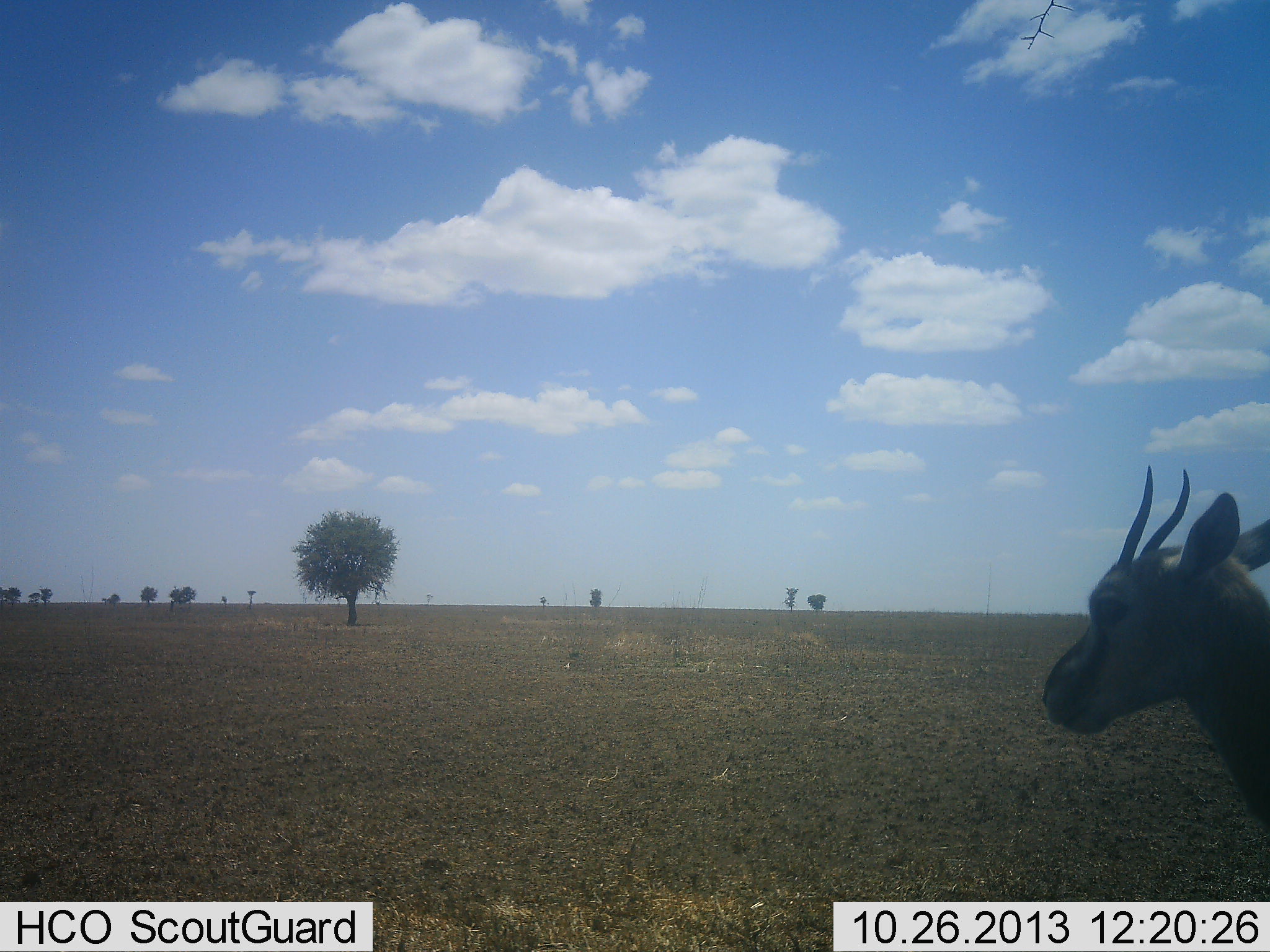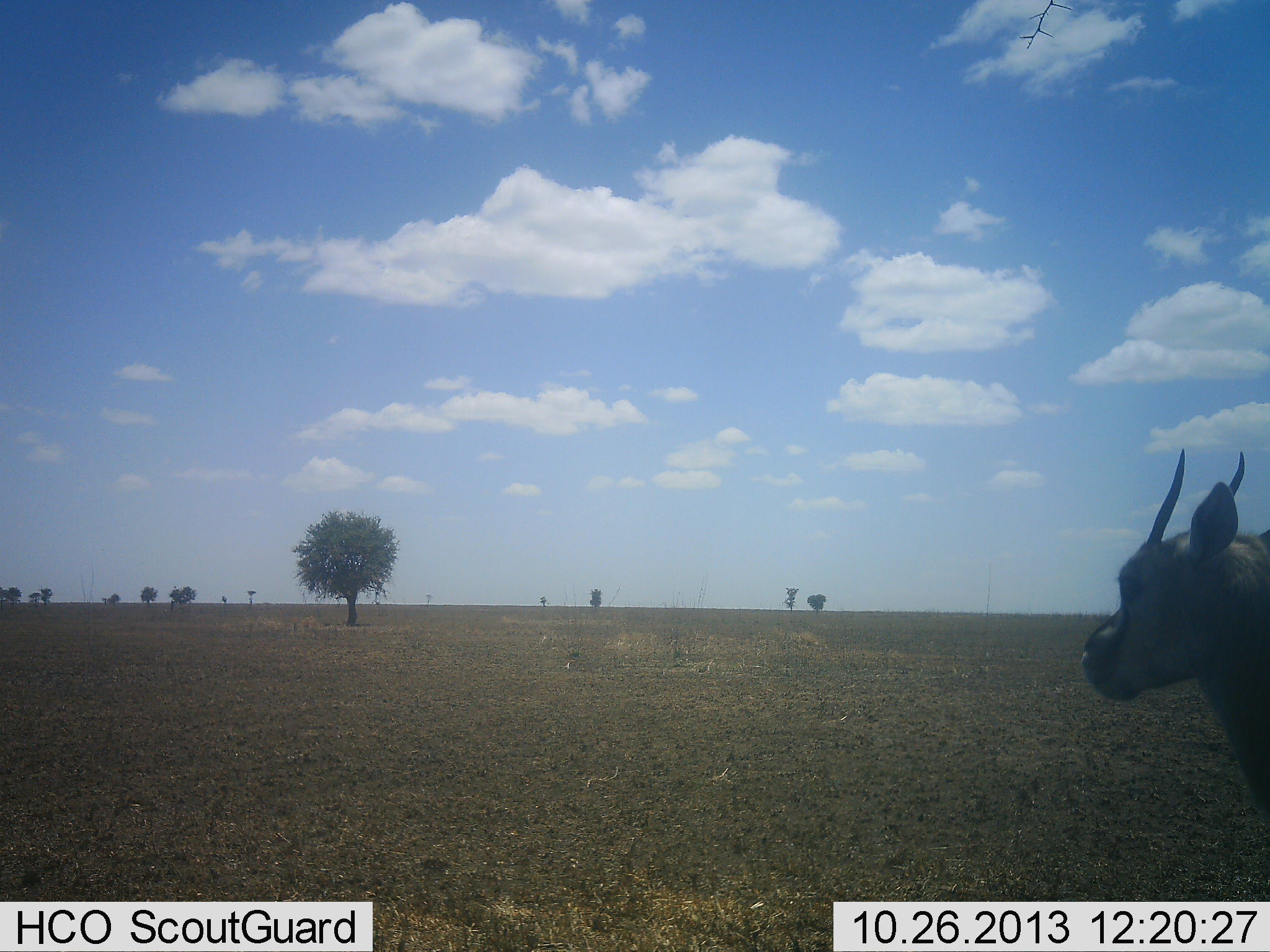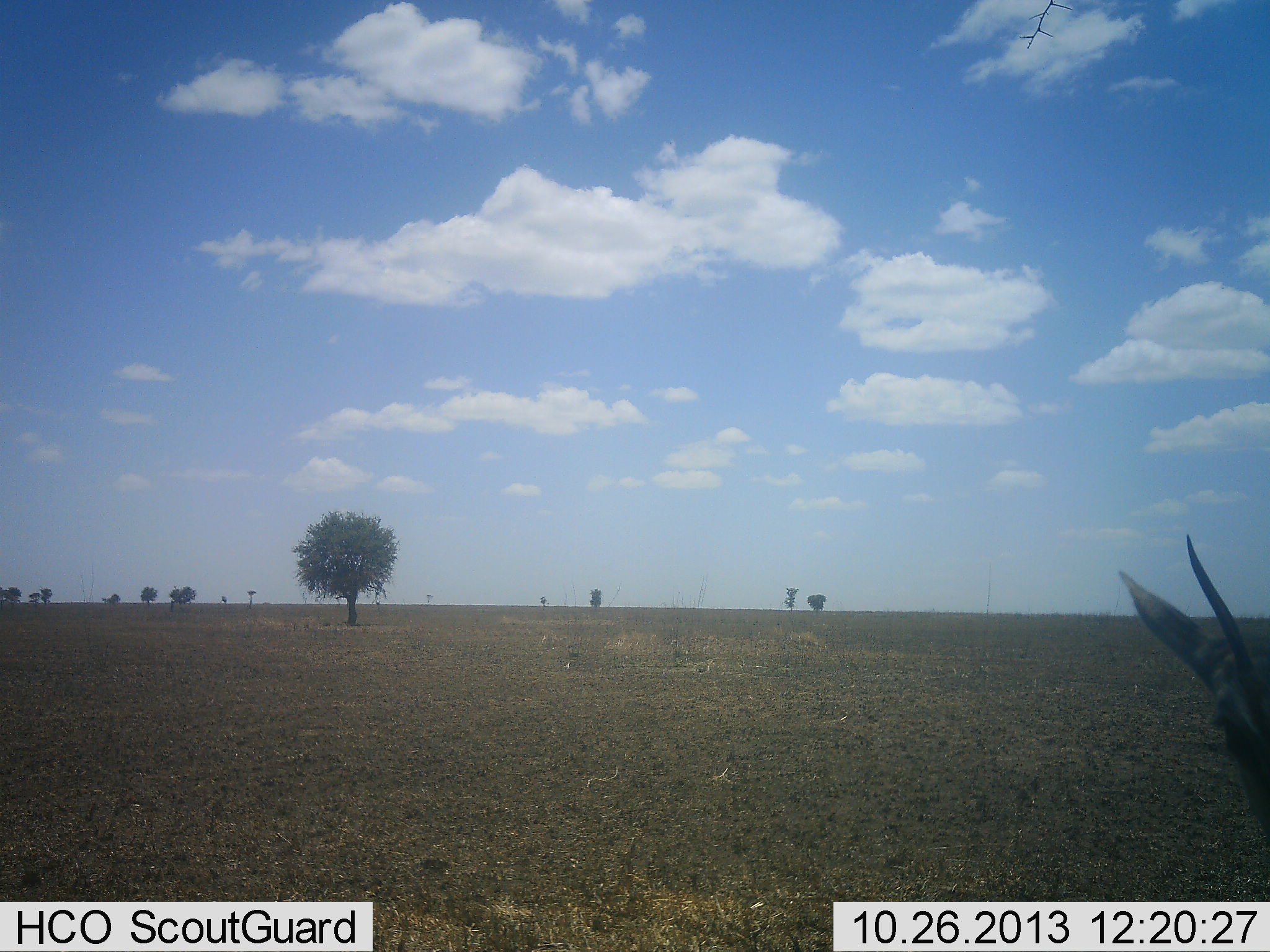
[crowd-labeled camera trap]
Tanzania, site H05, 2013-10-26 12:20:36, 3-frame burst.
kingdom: Animalia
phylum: Chordata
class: Mammalia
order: Artiodactyla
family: Bovidae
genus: Eudorcas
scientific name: Eudorcas thomsonii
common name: thomson's gazelle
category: gazellethomsons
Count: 1.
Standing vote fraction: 100%.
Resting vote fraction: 0%.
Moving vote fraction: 0%.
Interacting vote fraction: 10%.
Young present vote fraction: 0%.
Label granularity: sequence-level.